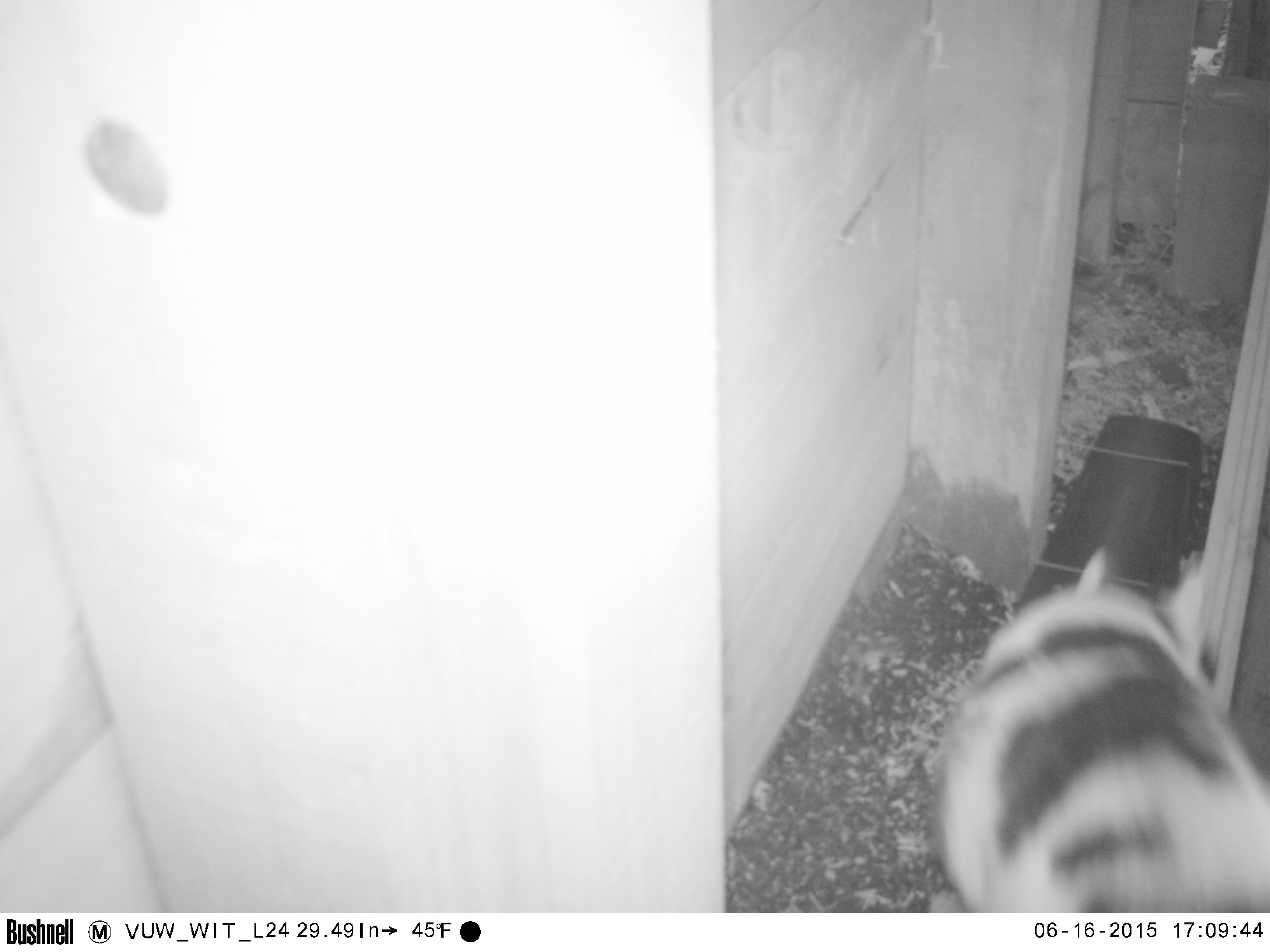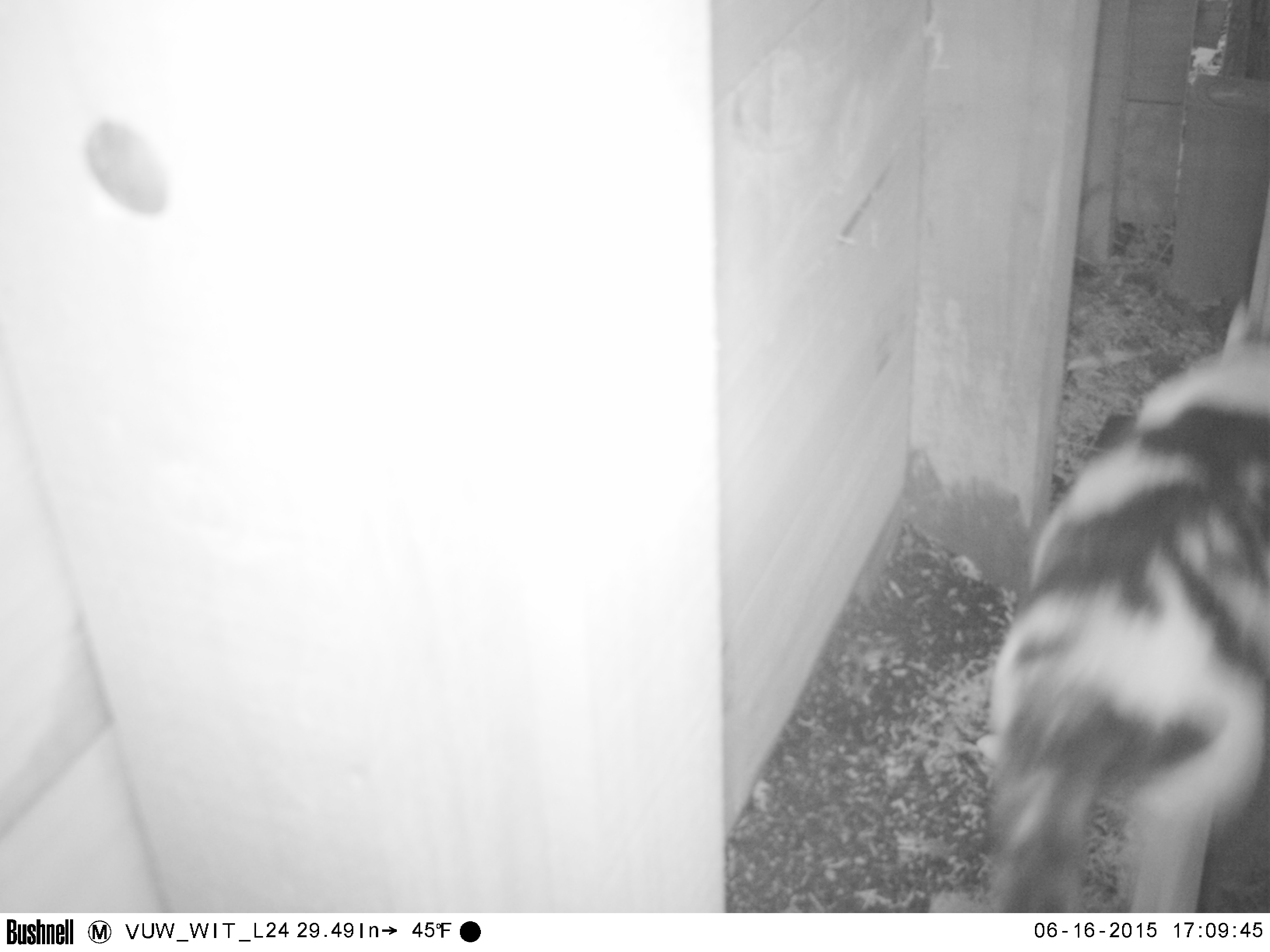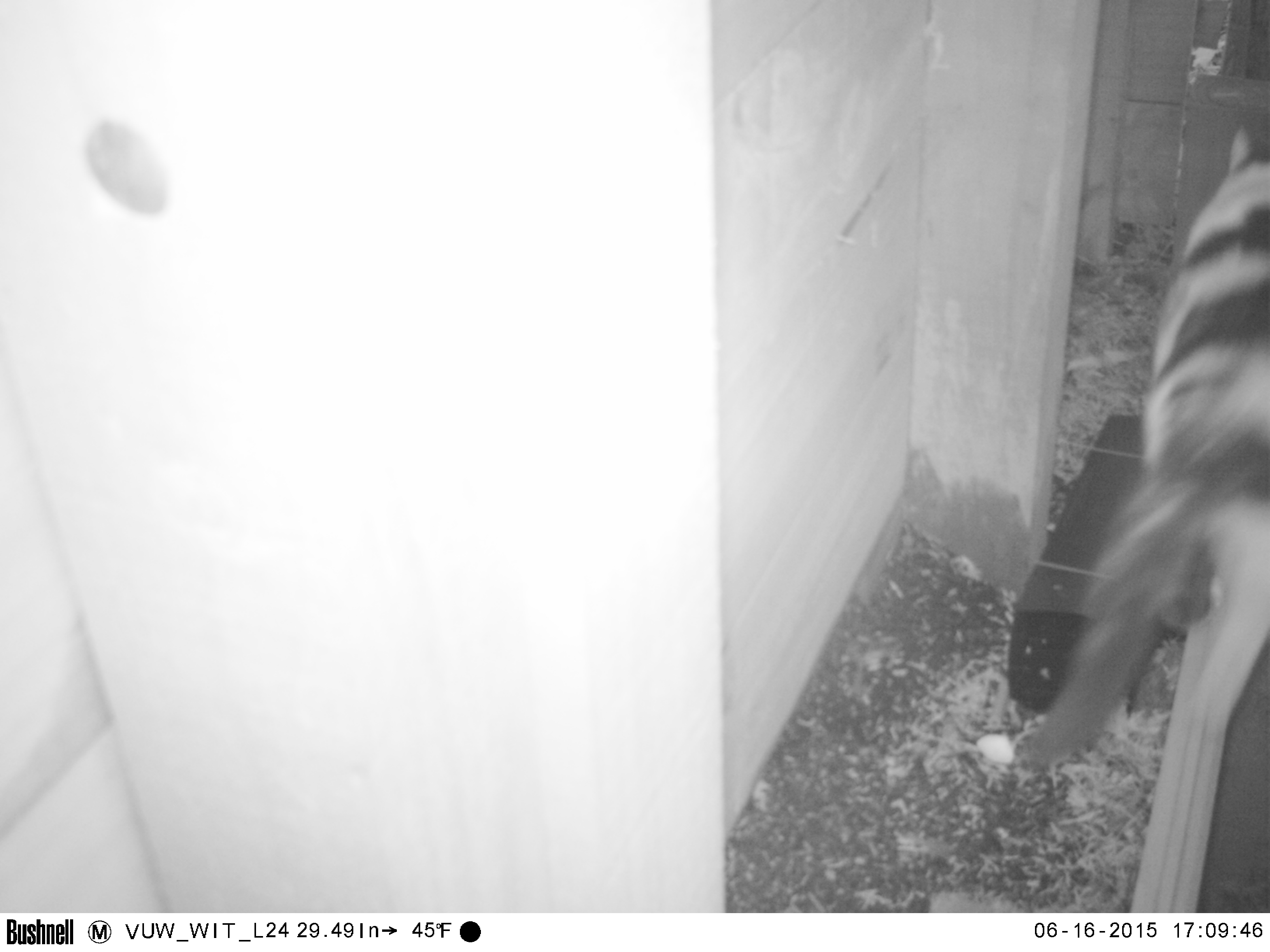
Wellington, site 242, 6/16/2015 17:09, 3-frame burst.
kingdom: Animalia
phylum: Chordata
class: Mammalia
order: Carnivora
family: Felidae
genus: Felis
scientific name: Felis catus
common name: cat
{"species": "cat (Felis catus)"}